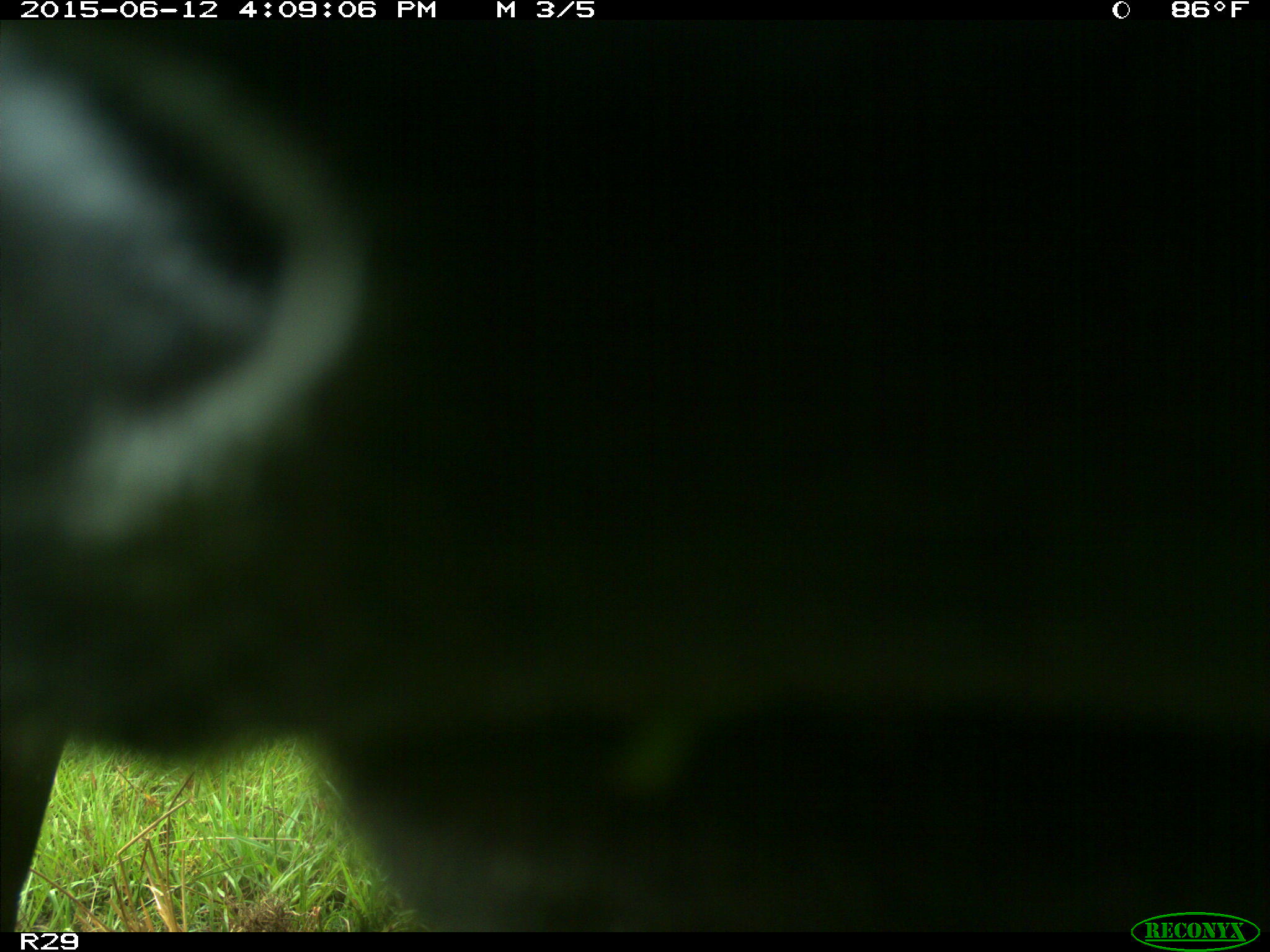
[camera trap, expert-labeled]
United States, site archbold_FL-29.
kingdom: Animalia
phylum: Chordata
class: Mammalia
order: Artiodactyla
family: Bovidae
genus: Bos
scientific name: Bos taurus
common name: domestic cow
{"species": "Bos taurus (domestic cow)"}